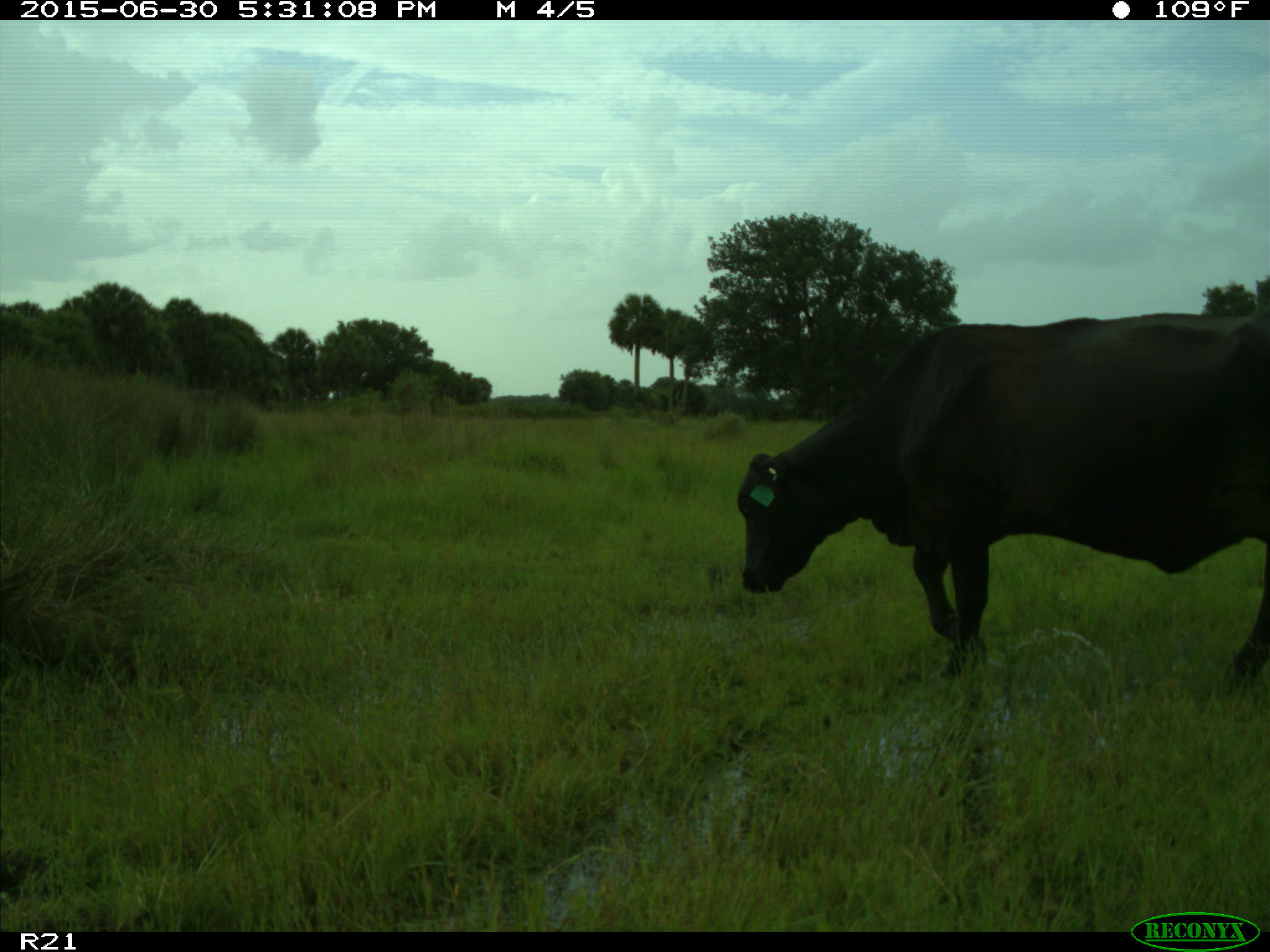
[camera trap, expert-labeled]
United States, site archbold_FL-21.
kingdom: Animalia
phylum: Chordata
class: Mammalia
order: Artiodactyla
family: Bovidae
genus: Bos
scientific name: Bos taurus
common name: domestic cow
Bos taurus (domestic cow).